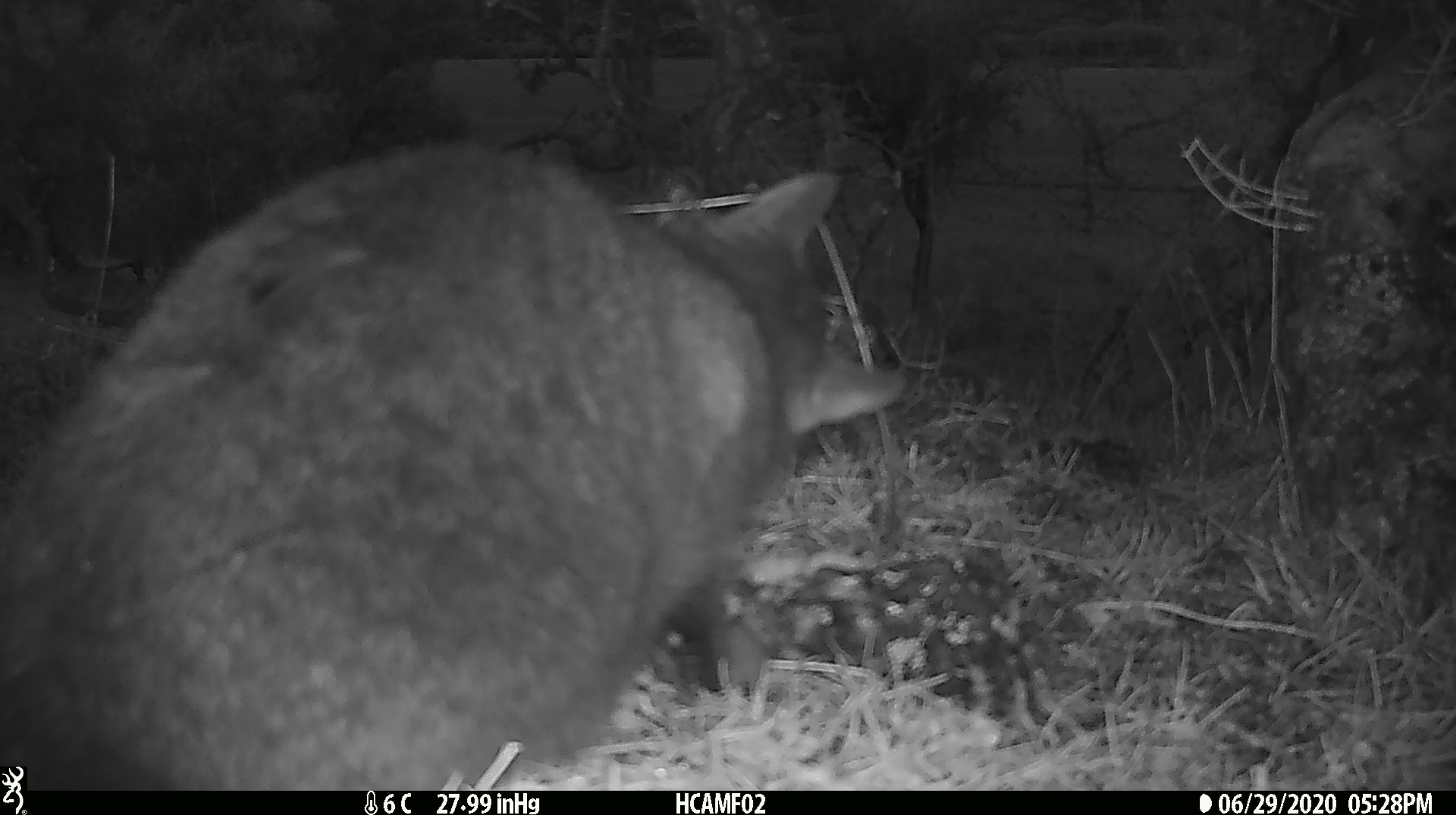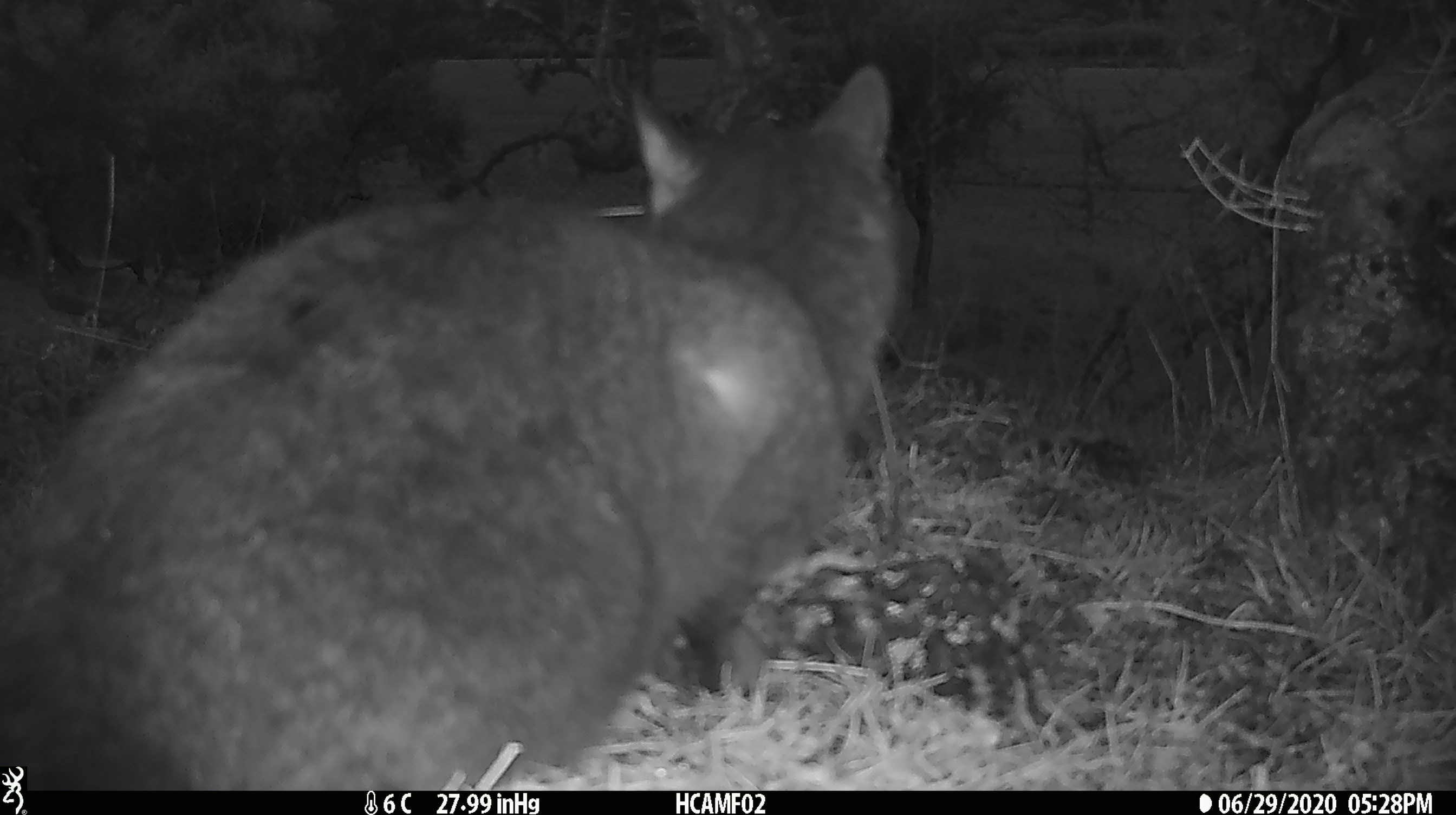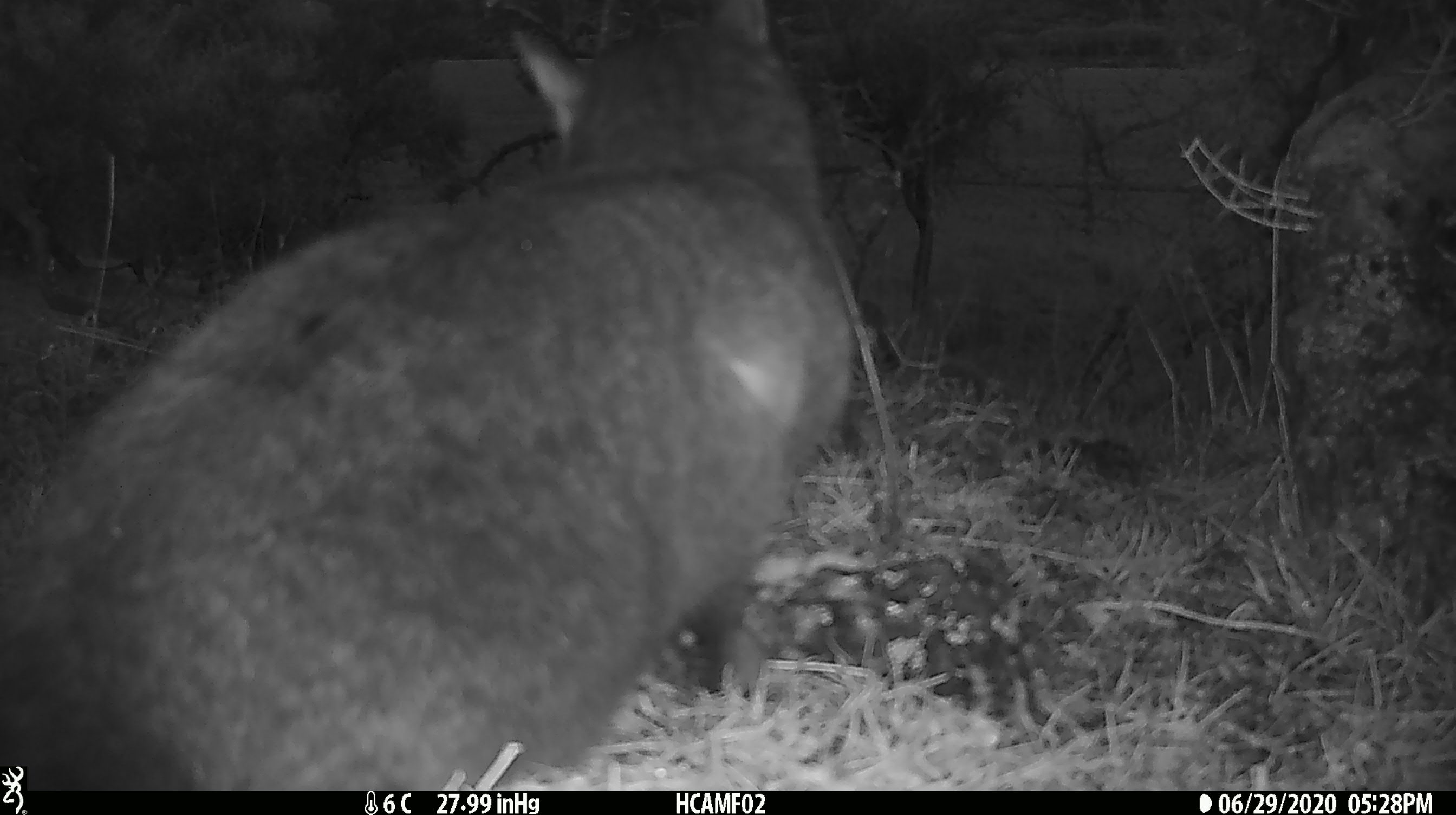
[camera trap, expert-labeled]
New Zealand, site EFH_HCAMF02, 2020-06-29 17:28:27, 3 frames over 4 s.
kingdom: Animalia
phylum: Chordata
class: Mammalia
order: Carnivora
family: Felidae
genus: Felis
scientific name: Felis catus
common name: domestic cat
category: cat